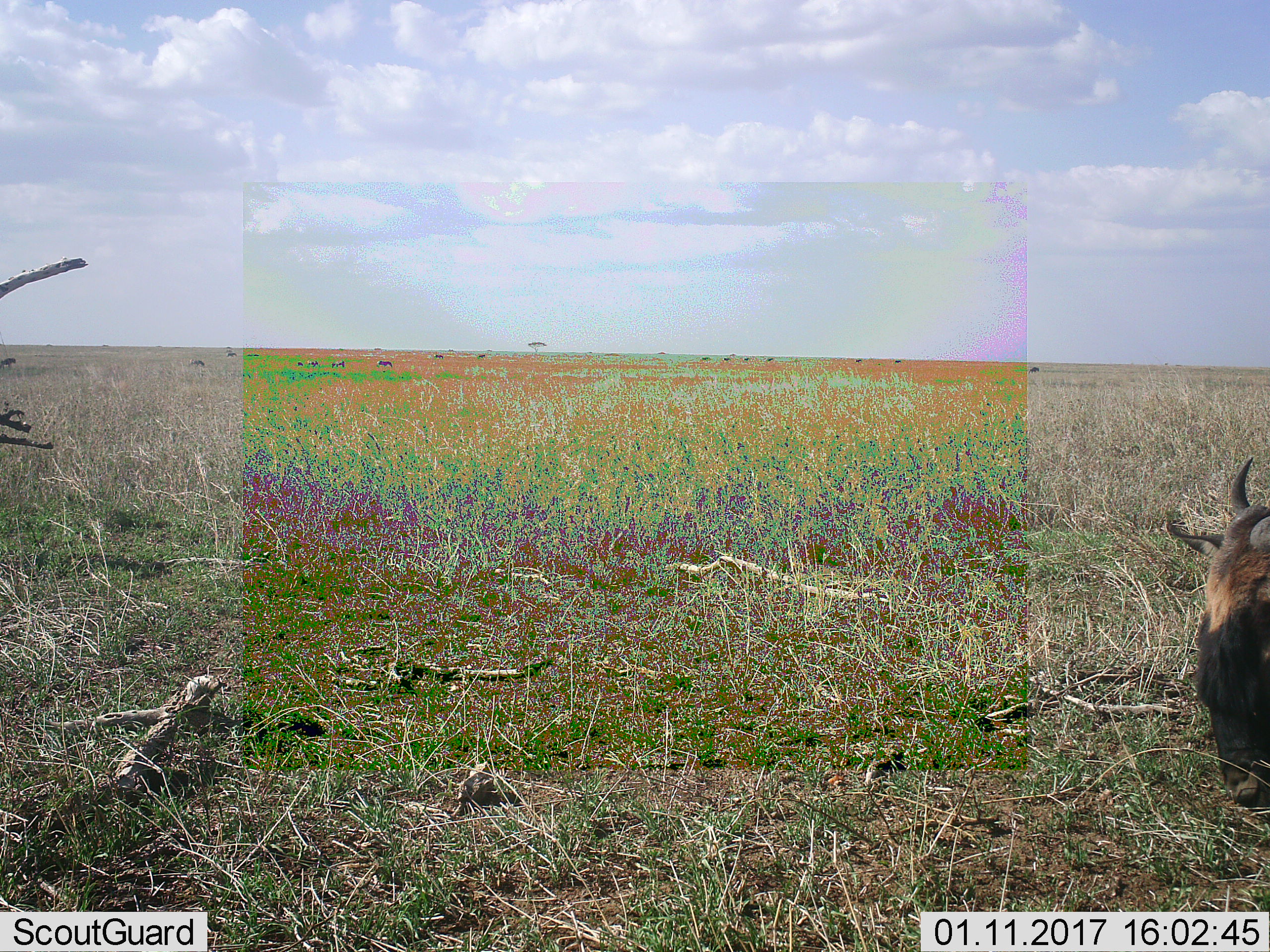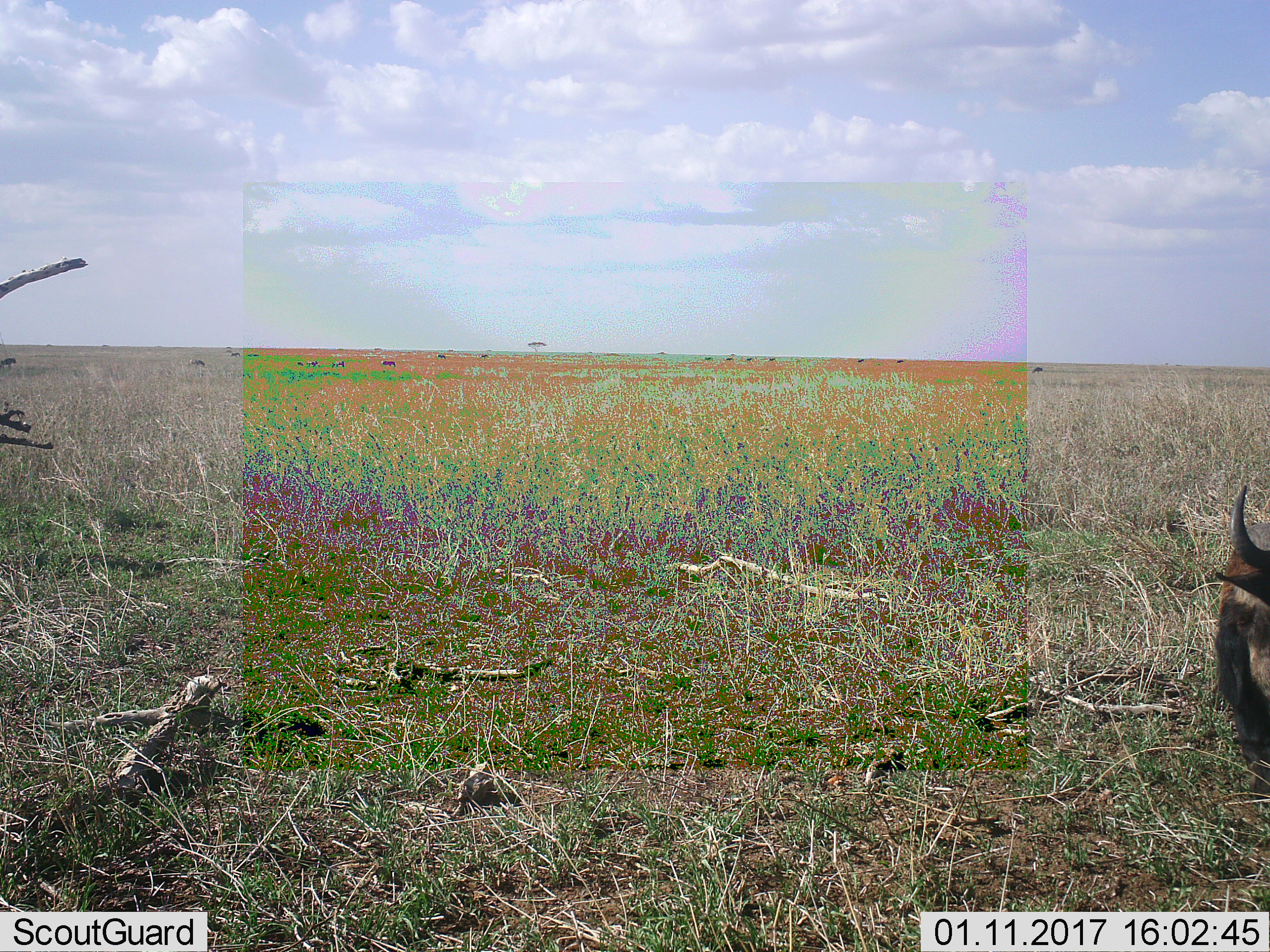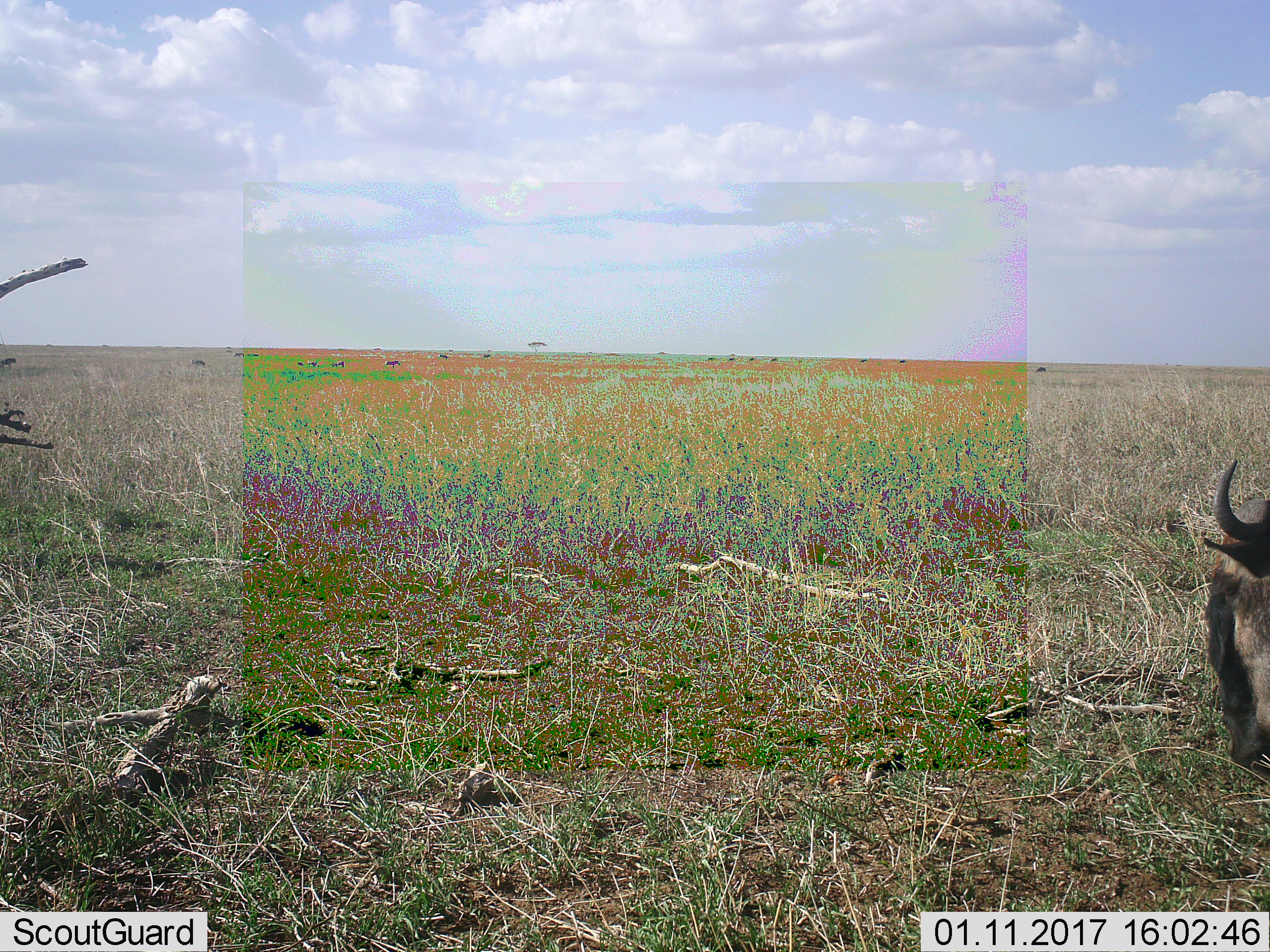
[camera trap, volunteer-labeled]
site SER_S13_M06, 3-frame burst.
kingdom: Animalia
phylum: Chordata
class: Mammalia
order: Artiodactyla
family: Bovidae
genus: Connochaetes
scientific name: Connochaetes taurinus taurinus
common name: blue wildebeest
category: wildebeestblue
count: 1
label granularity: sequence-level